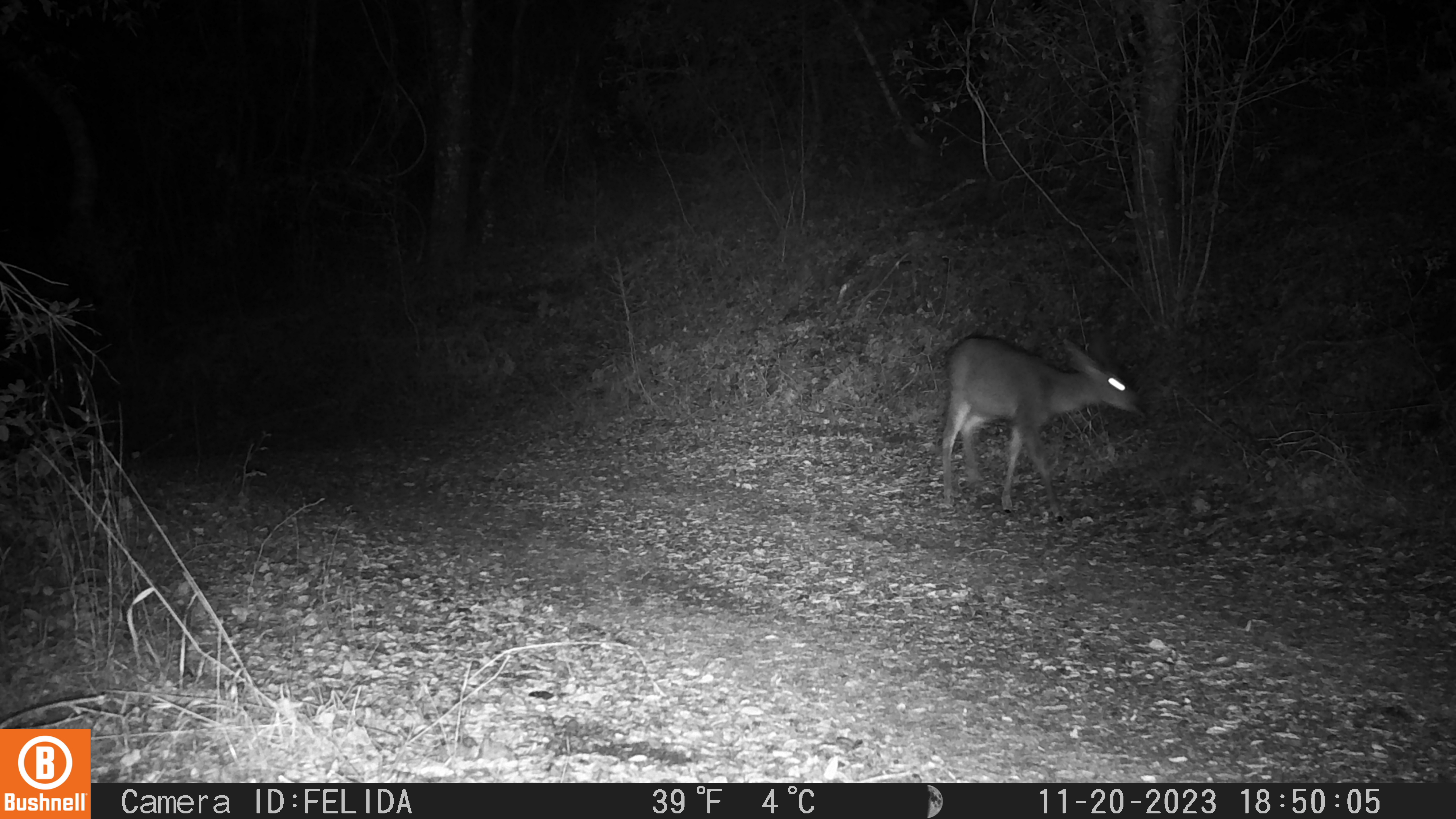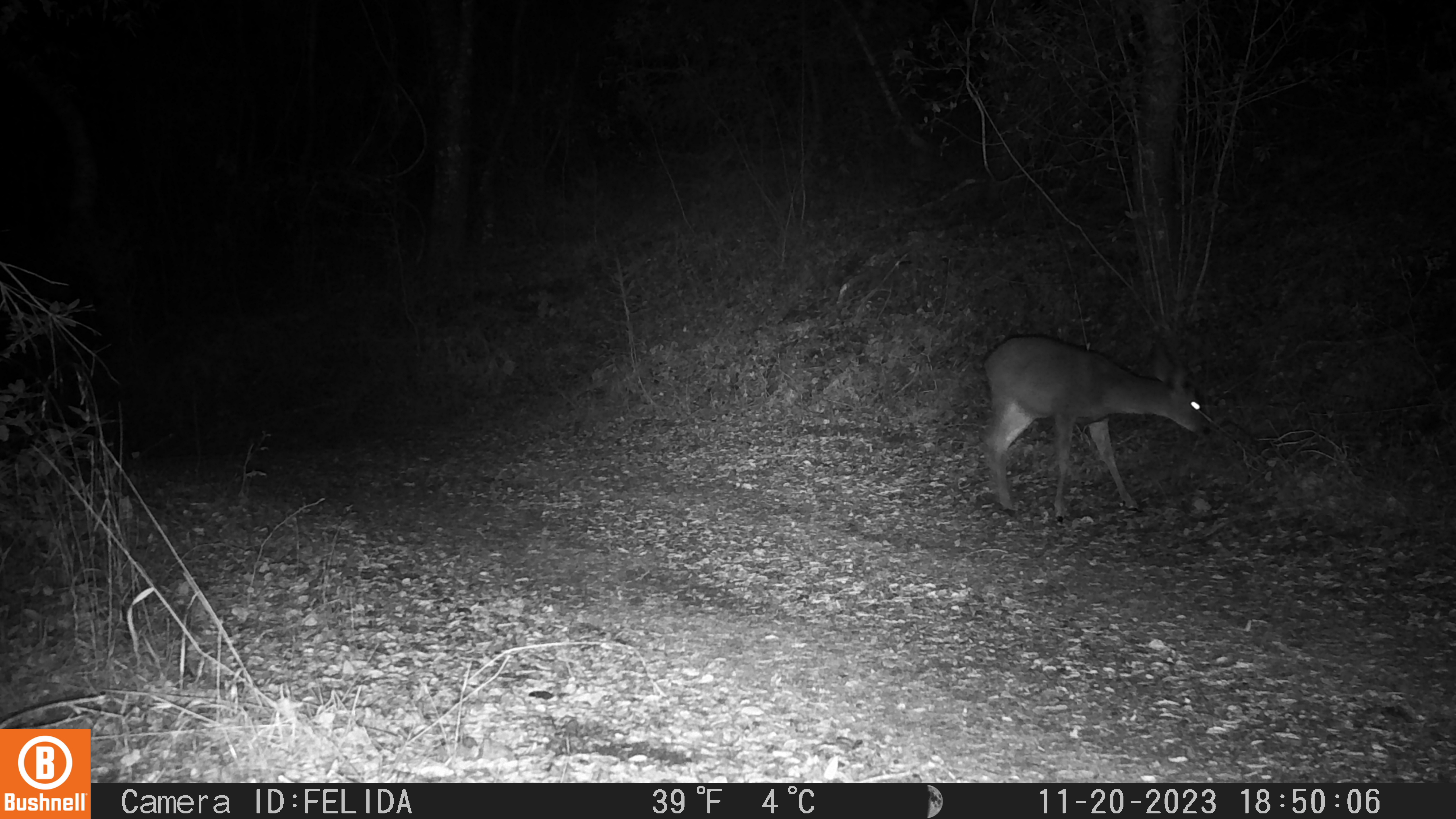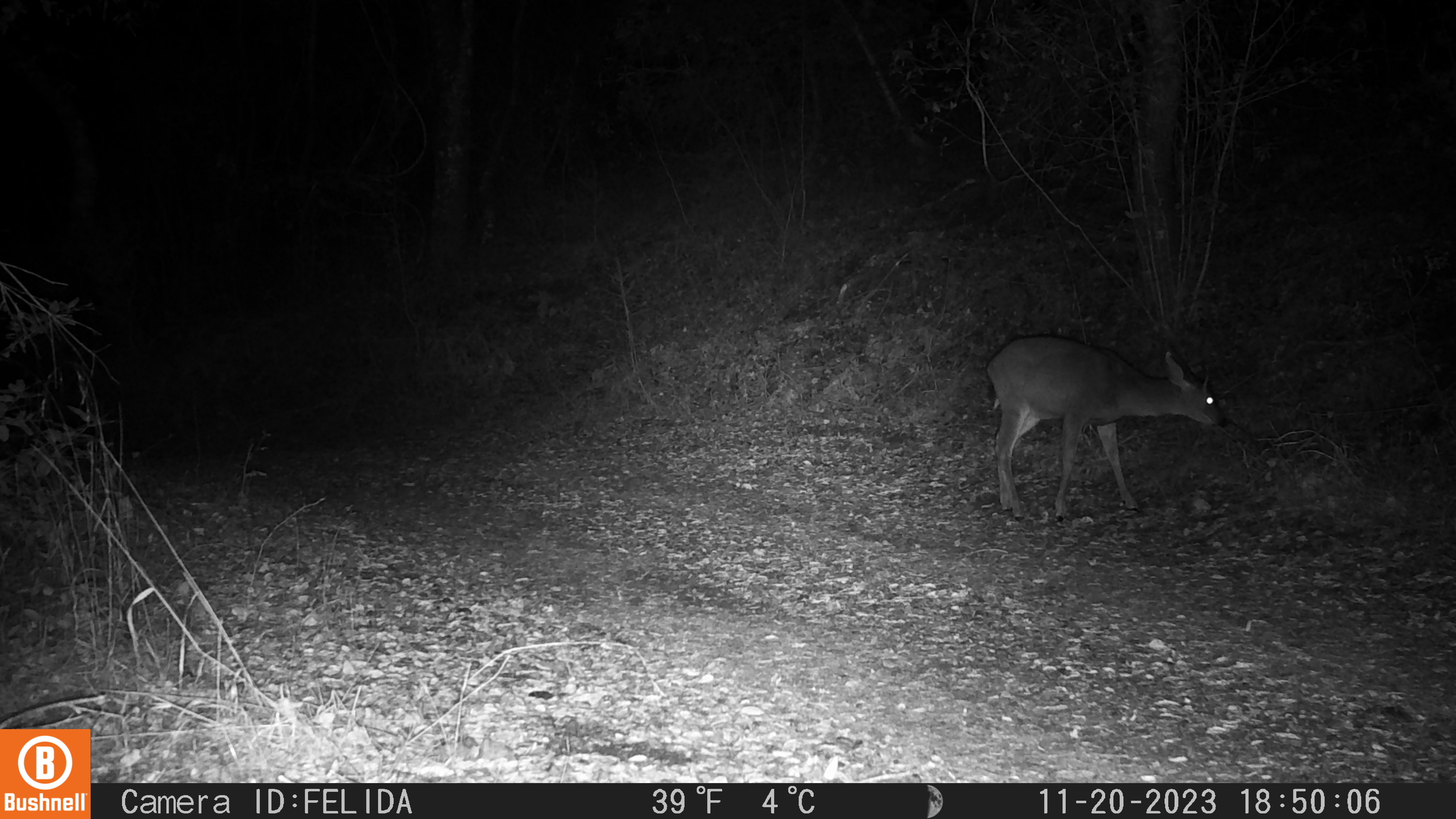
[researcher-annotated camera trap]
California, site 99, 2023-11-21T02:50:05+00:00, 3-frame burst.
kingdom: Animalia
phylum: Chordata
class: Mammalia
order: Artiodactyla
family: Cervidae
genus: Odocoileus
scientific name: Odocoileus hemionus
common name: mule deer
Mule deer (Odocoileus hemionus).